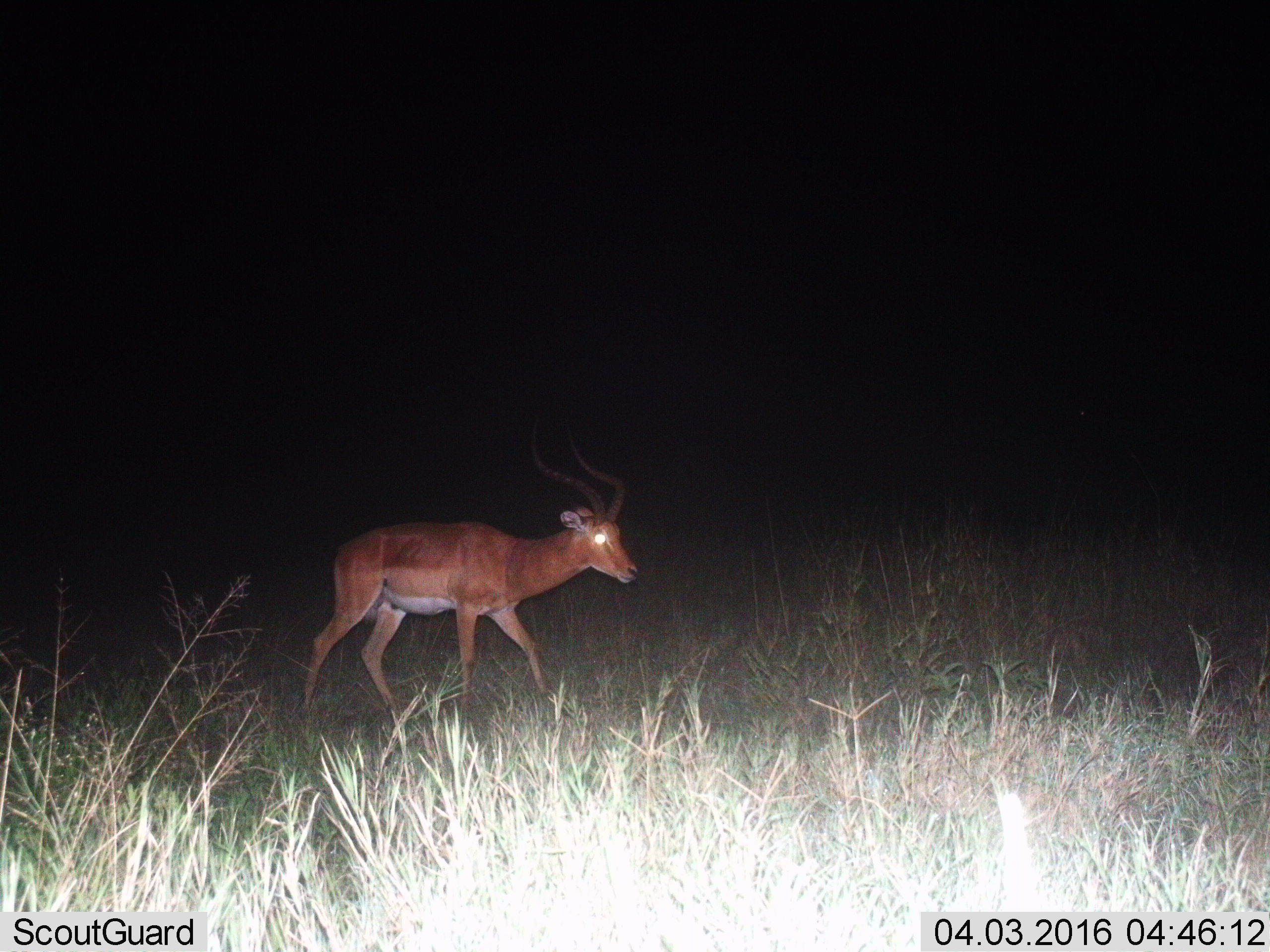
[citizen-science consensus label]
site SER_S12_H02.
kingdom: Animalia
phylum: Chordata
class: Mammalia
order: Artiodactyla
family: Bovidae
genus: Aepyceros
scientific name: Aepyceros melampus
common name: impala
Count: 1.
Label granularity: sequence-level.